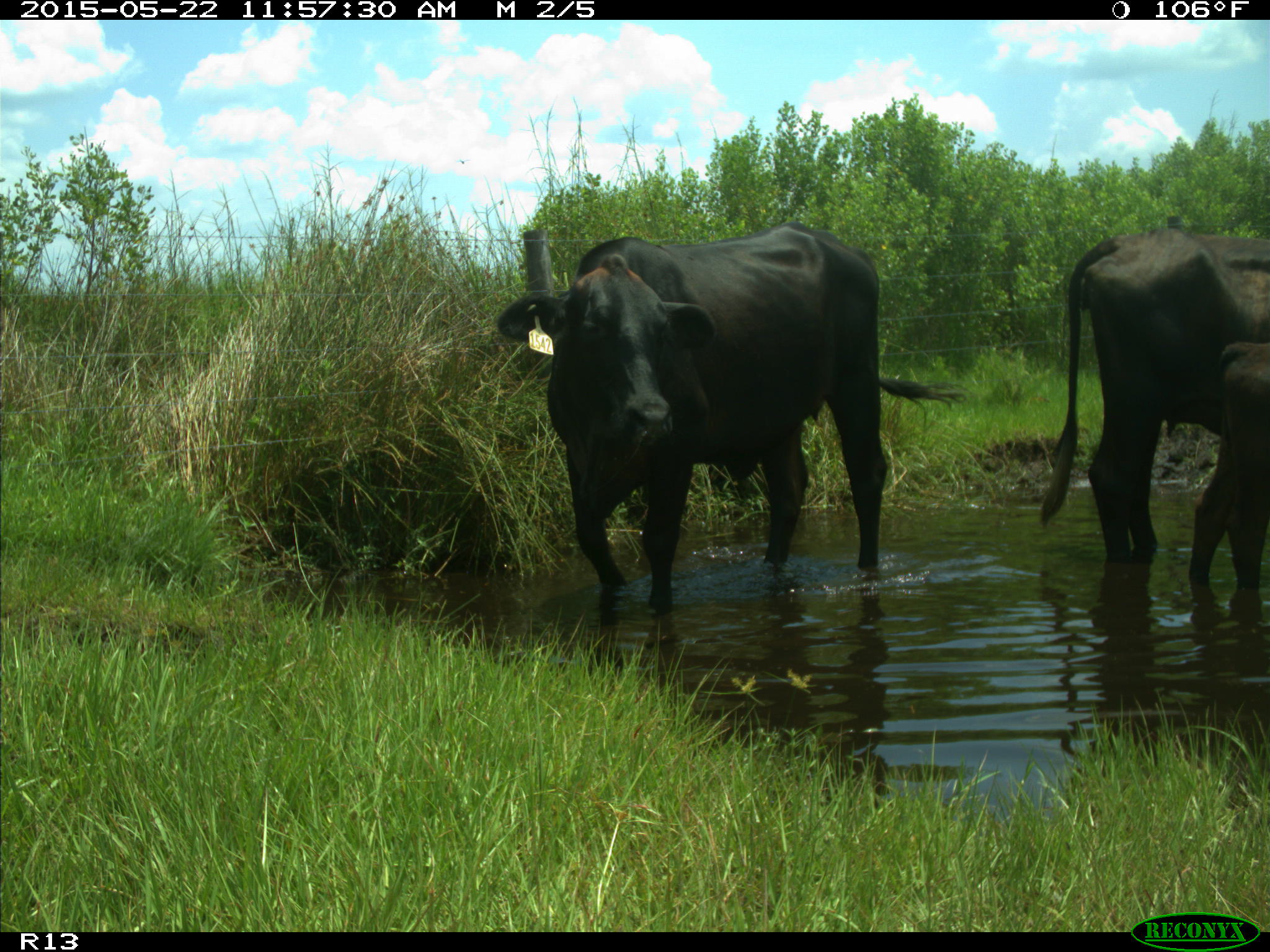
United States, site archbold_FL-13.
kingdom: Animalia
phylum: Chordata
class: Mammalia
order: Artiodactyla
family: Bovidae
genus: Bos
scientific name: Bos taurus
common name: domestic cow